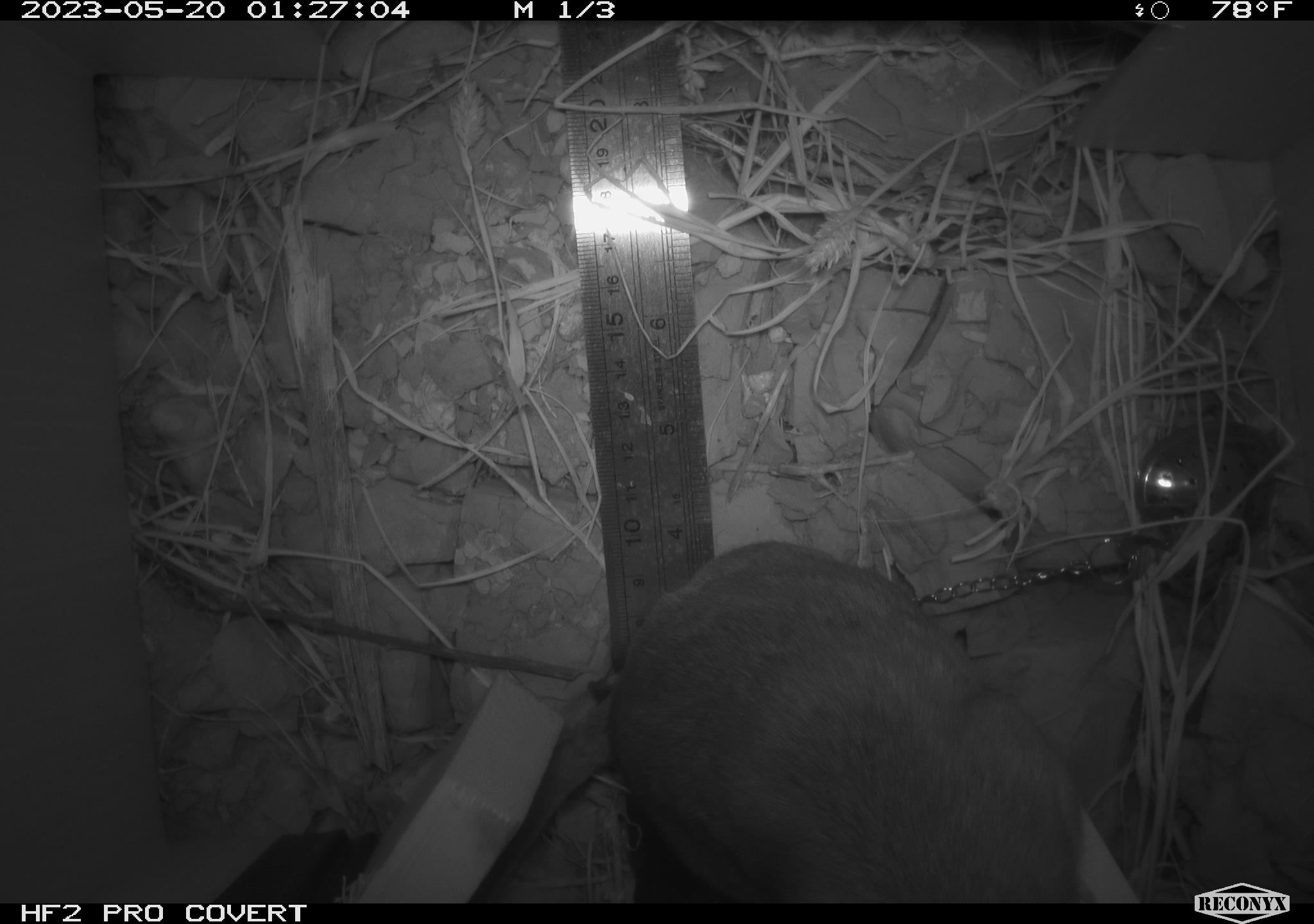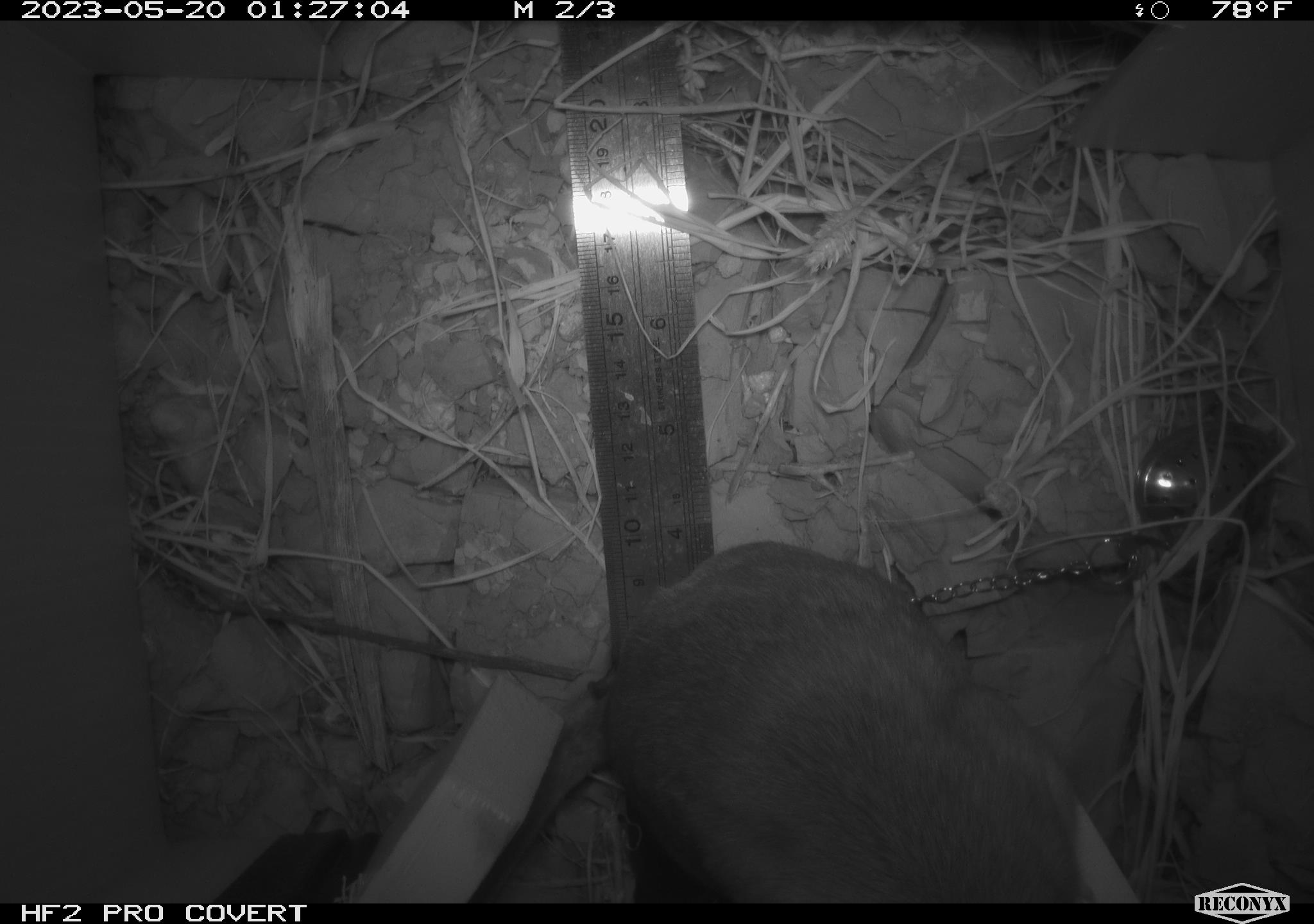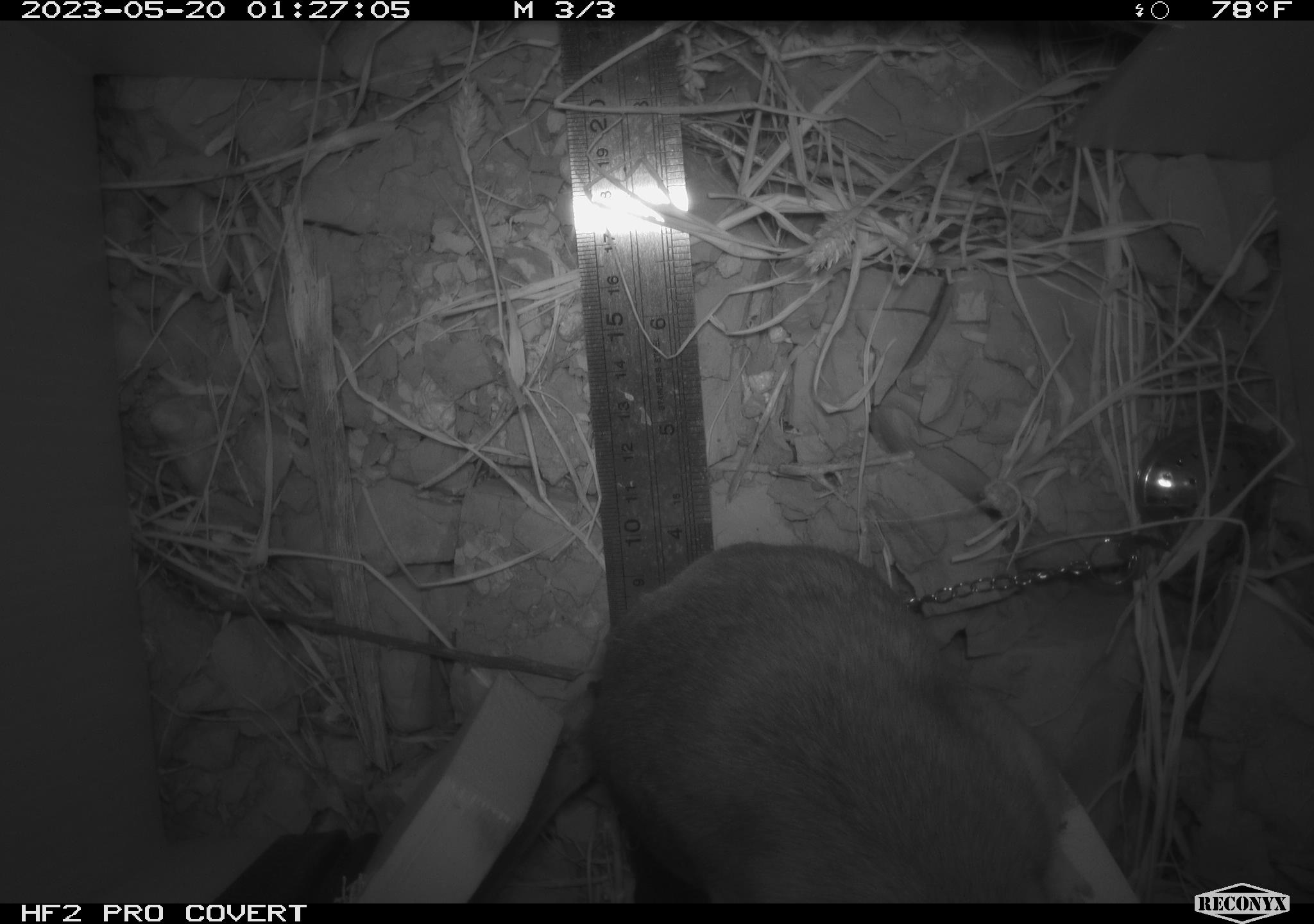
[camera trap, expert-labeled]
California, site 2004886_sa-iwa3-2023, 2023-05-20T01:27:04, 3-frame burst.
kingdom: Animalia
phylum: Chordata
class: Mammalia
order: Rodentia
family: Cricetidae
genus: Neotoma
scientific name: Neotoma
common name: pack rat or woodrat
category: neotoma species